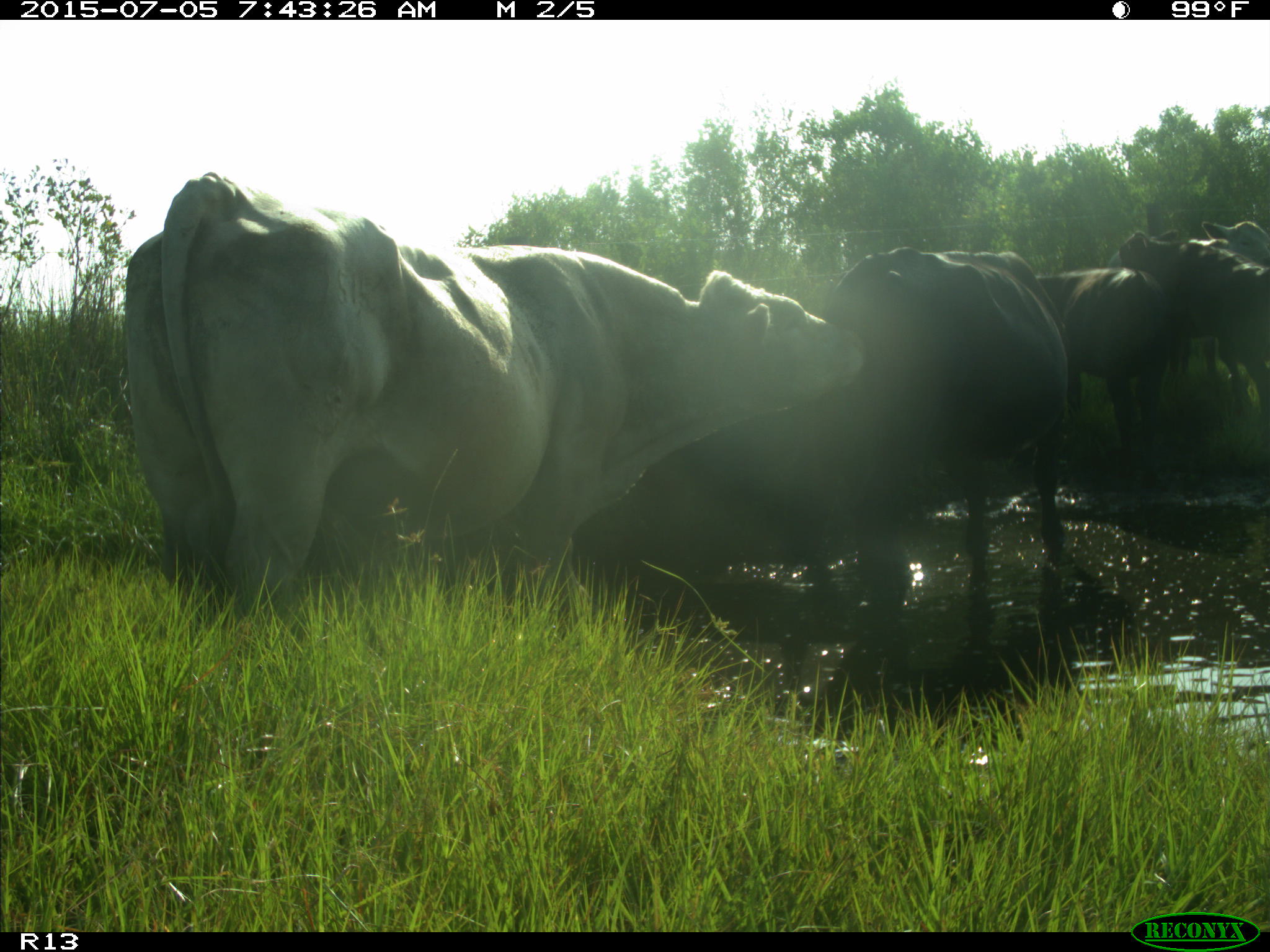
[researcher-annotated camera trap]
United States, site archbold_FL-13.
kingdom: Animalia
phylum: Chordata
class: Mammalia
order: Artiodactyla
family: Bovidae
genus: Bos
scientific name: Bos taurus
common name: domestic cow